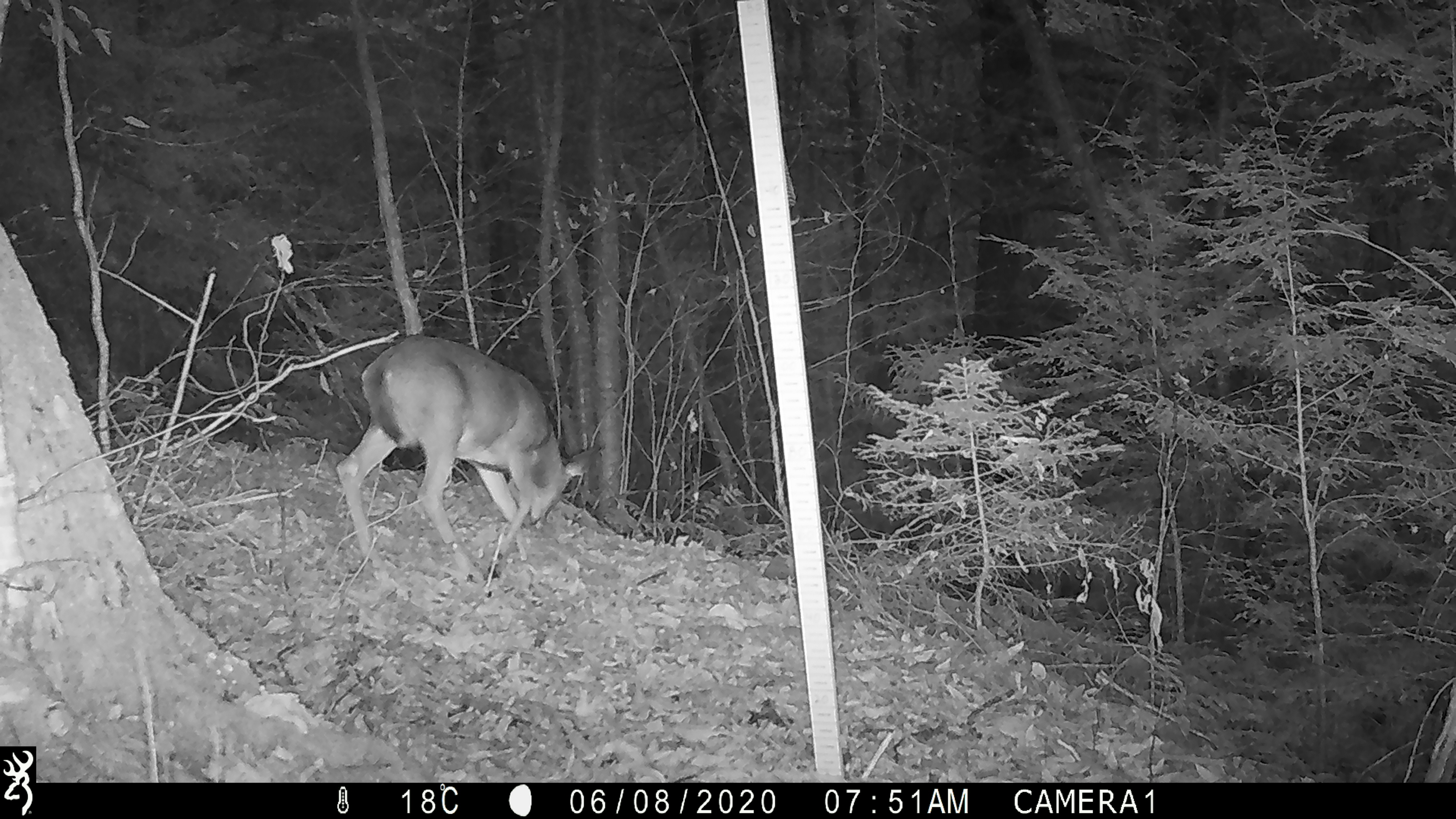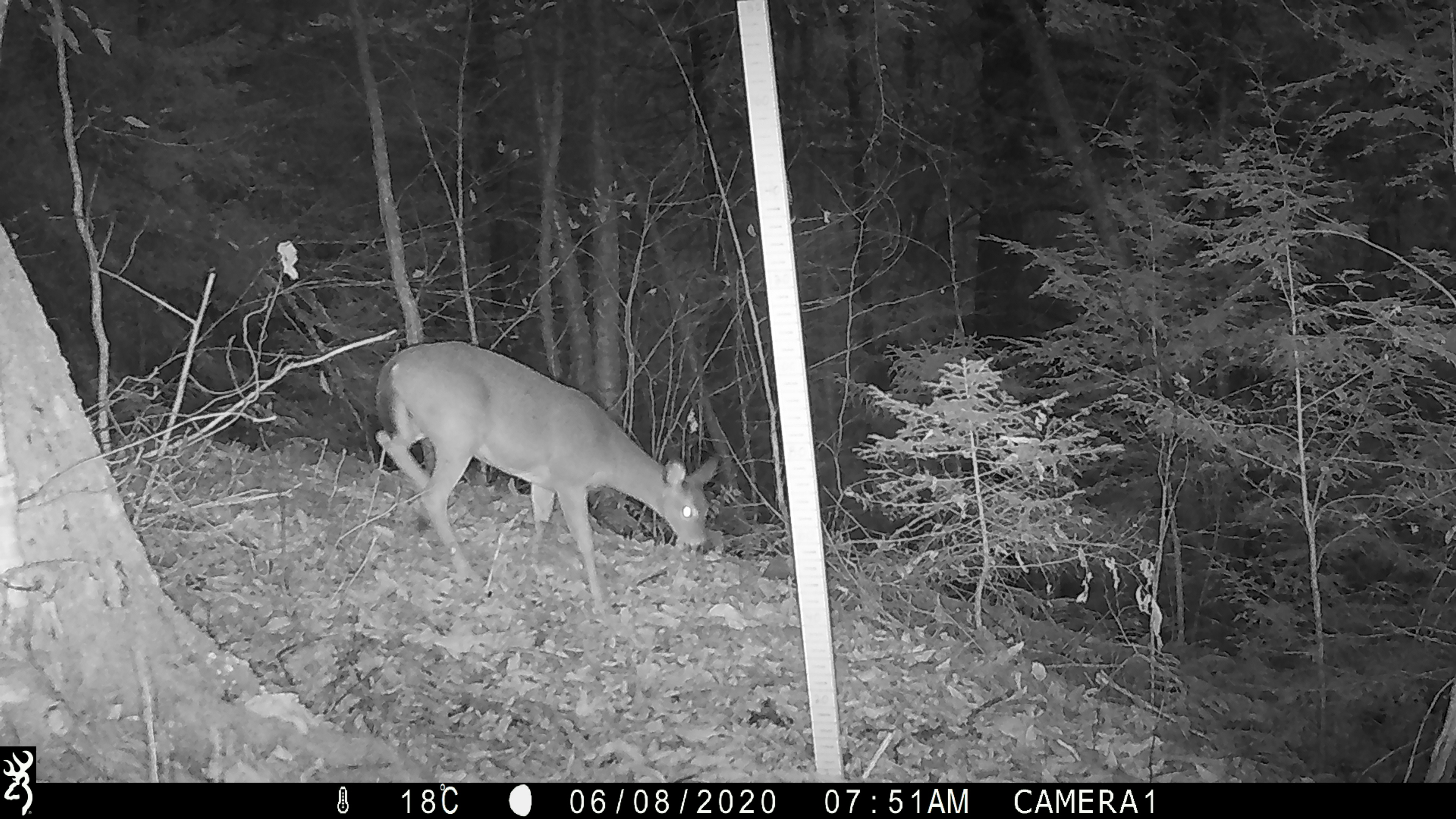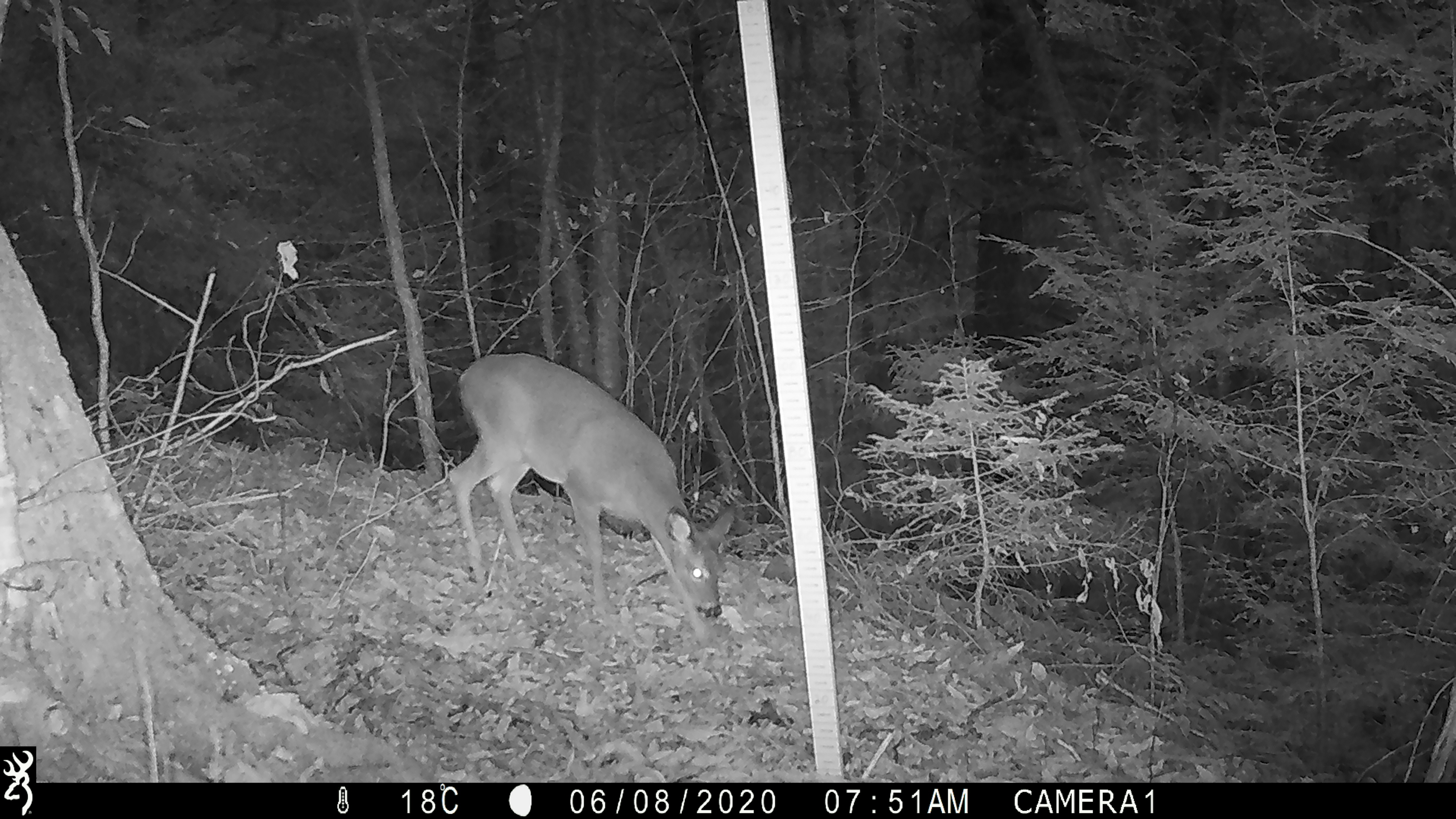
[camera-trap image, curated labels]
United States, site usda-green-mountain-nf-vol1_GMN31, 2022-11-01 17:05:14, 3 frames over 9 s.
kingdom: Animalia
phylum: Chordata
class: Mammalia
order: Artiodactyla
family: Cervidae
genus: Odocoileus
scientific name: Odocoileus virginianus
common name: white-tailed deer